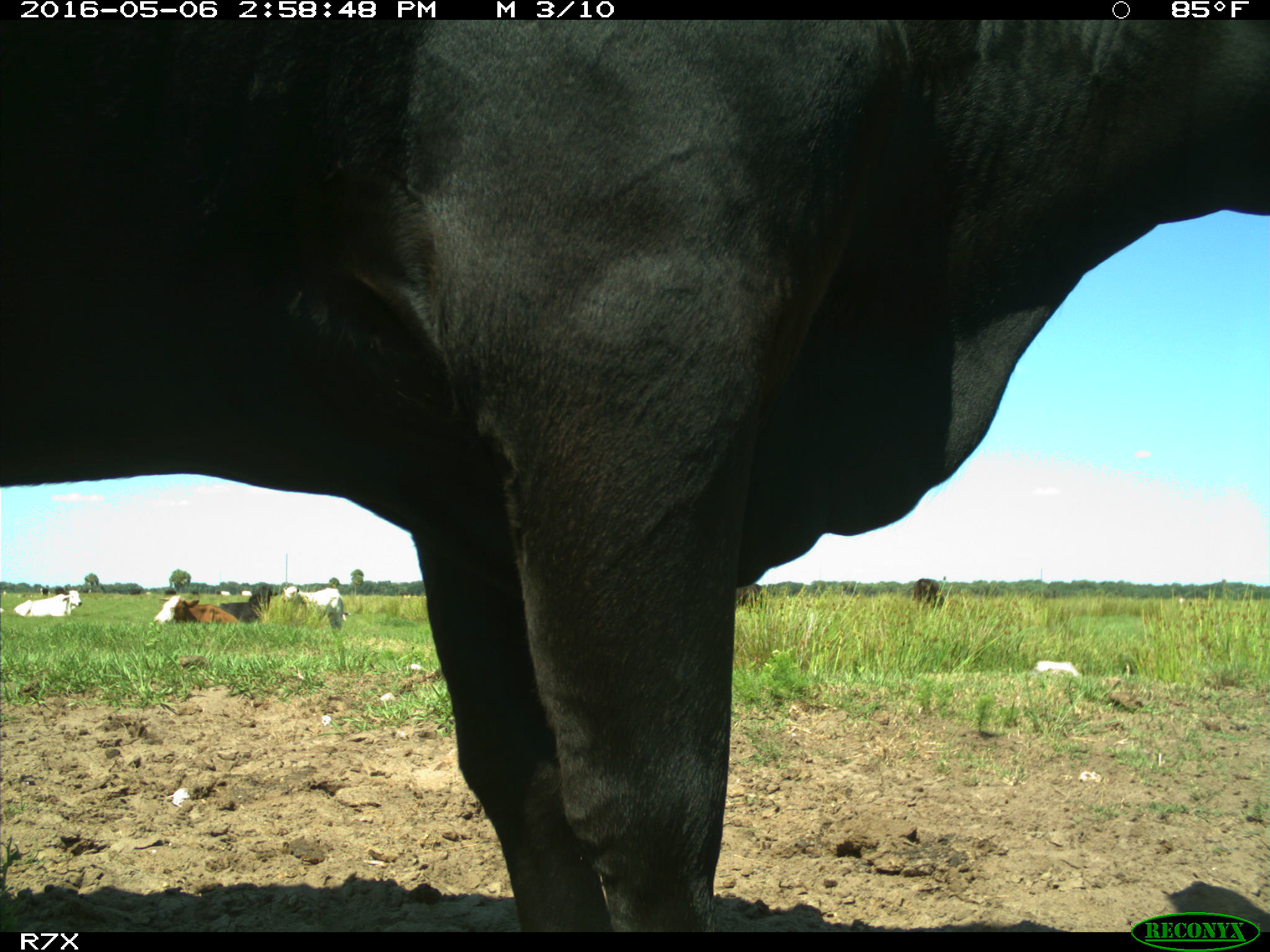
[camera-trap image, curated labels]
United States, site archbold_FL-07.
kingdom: Animalia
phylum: Chordata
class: Mammalia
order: Artiodactyla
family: Bovidae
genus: Bos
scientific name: Bos taurus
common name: domestic cow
Bos taurus (domestic cow).